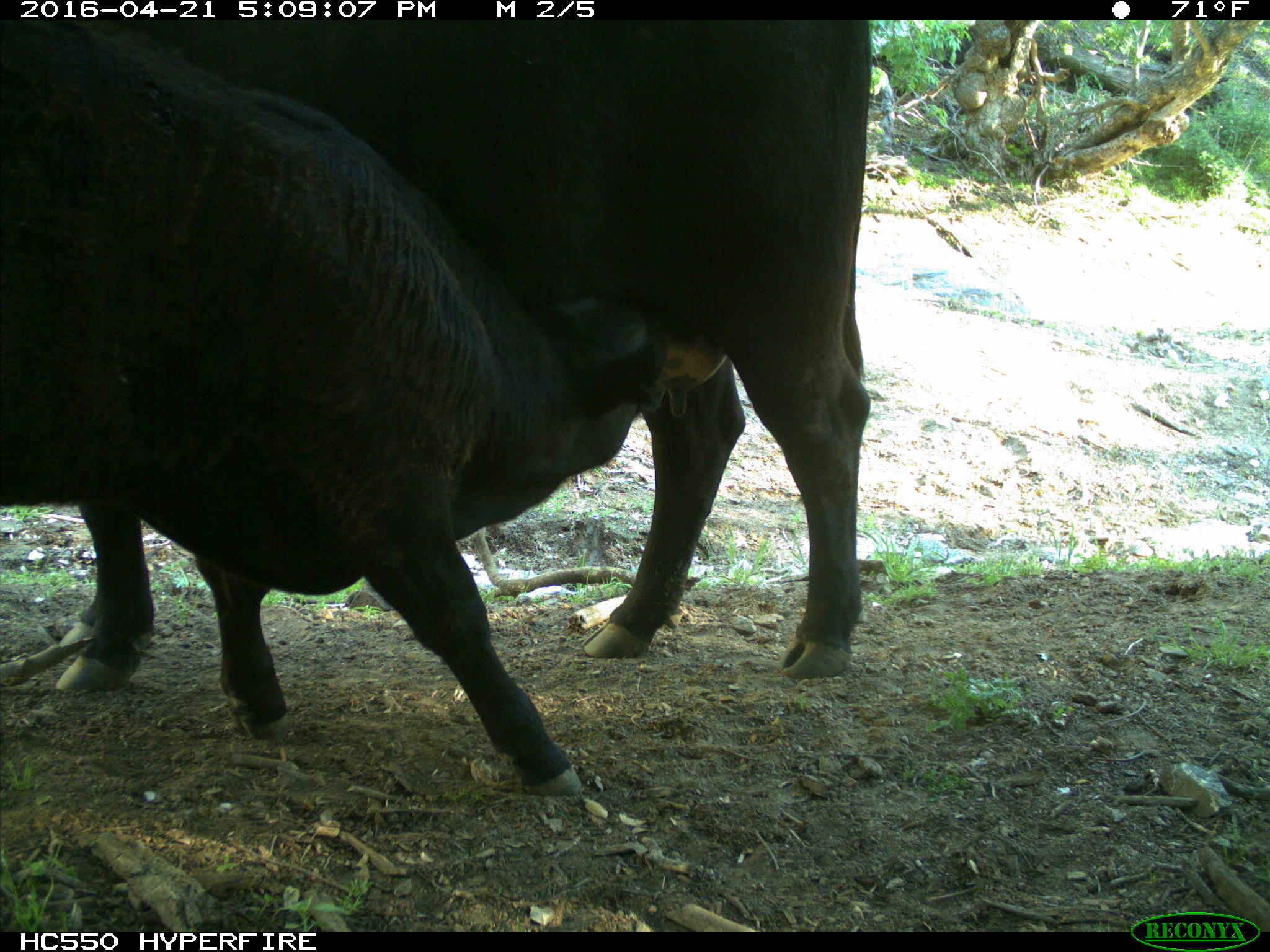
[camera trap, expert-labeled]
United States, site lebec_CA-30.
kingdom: Animalia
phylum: Chordata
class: Mammalia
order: Artiodactyla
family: Bovidae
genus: Bos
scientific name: Bos taurus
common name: domestic cow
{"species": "Bos taurus (domestic cow)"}